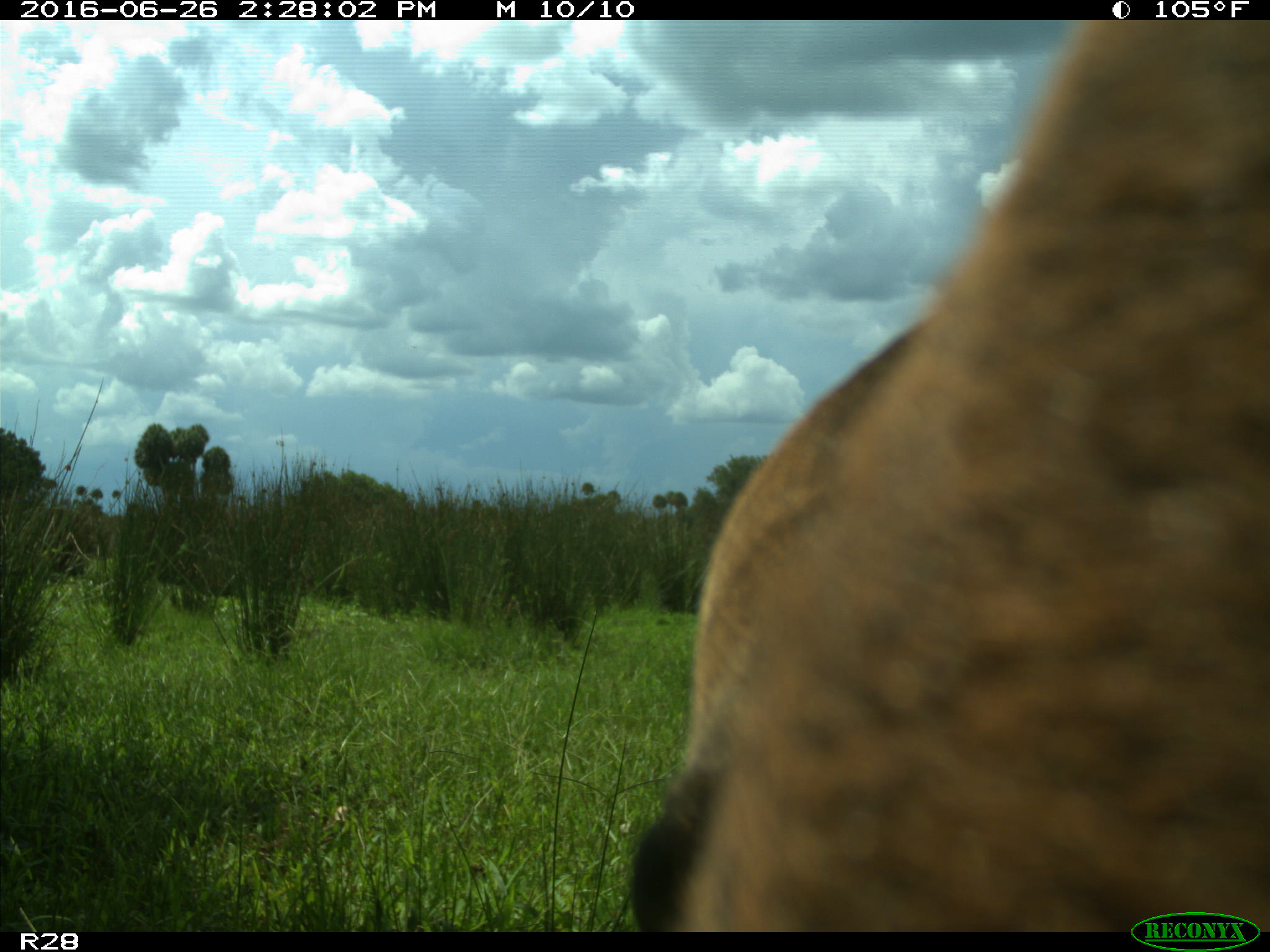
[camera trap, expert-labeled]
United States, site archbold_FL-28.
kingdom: Animalia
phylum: Chordata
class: Mammalia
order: Artiodactyla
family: Bovidae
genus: Bos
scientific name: Bos taurus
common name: domestic cow